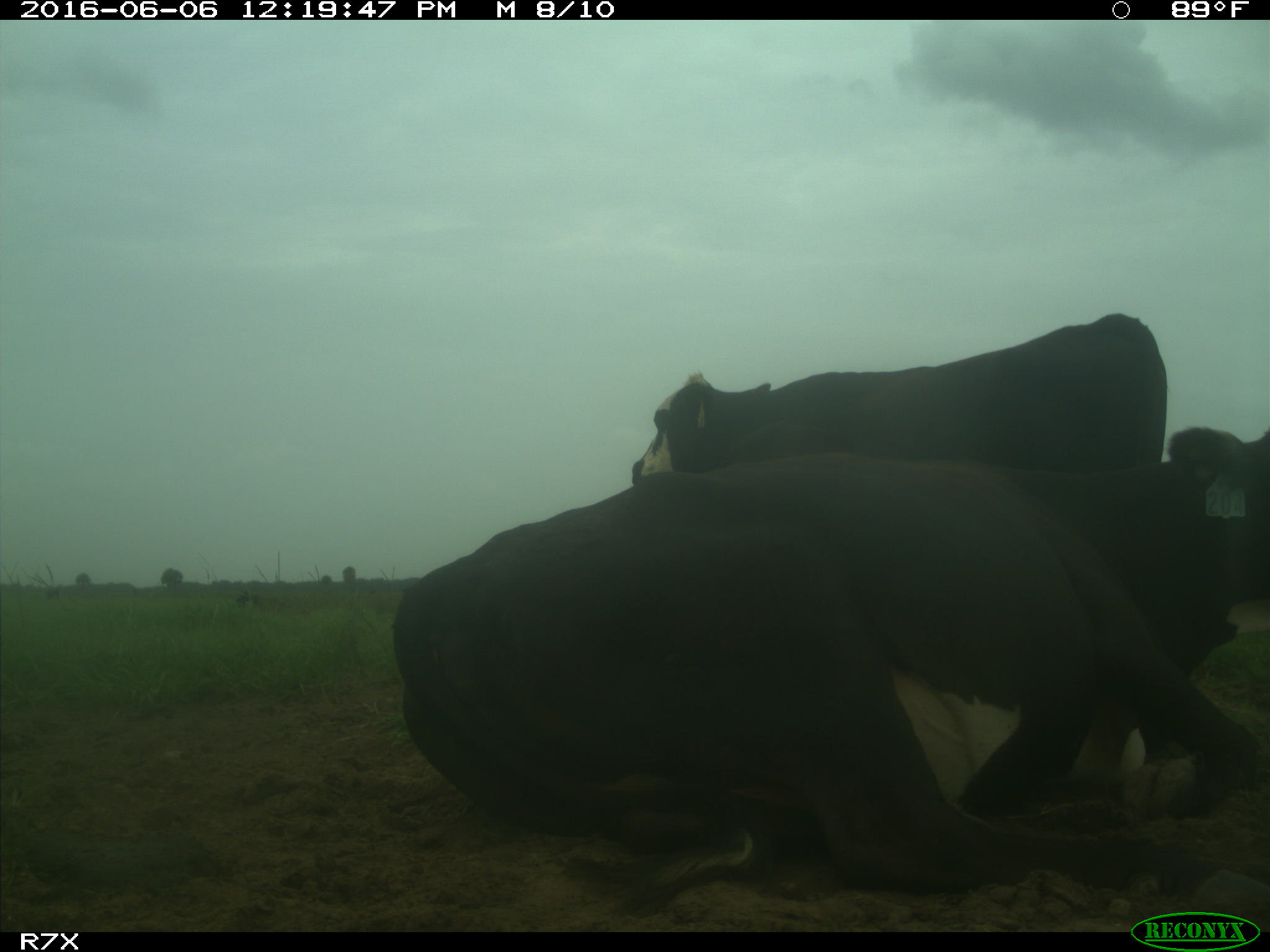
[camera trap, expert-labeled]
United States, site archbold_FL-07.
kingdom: Animalia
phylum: Chordata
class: Mammalia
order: Artiodactyla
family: Bovidae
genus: Bos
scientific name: Bos taurus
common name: domestic cow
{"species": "Bos taurus (domestic cow)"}